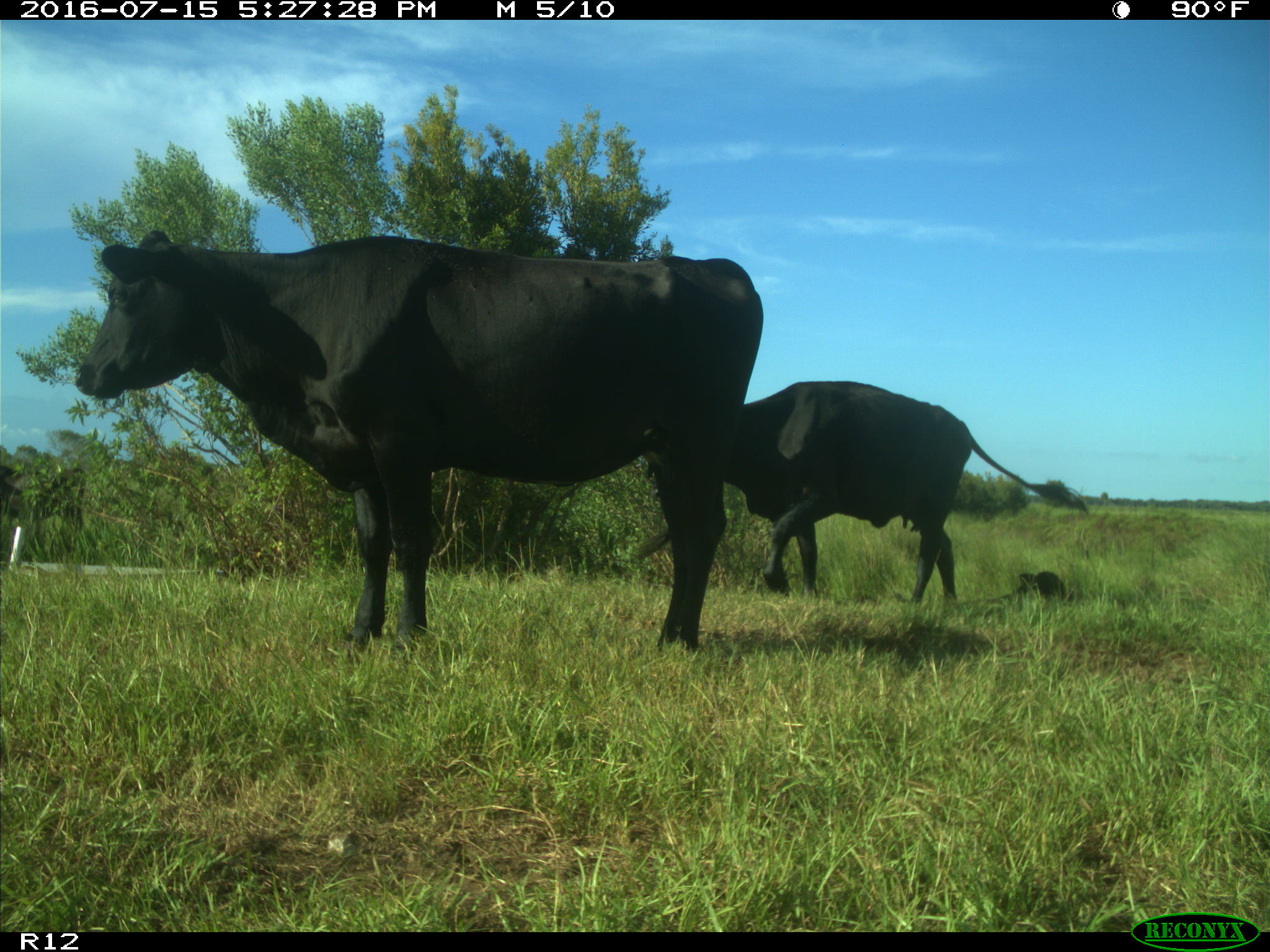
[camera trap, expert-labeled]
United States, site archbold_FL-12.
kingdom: Animalia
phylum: Chordata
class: Mammalia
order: Artiodactyla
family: Bovidae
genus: Bos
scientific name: Bos taurus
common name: domestic cow